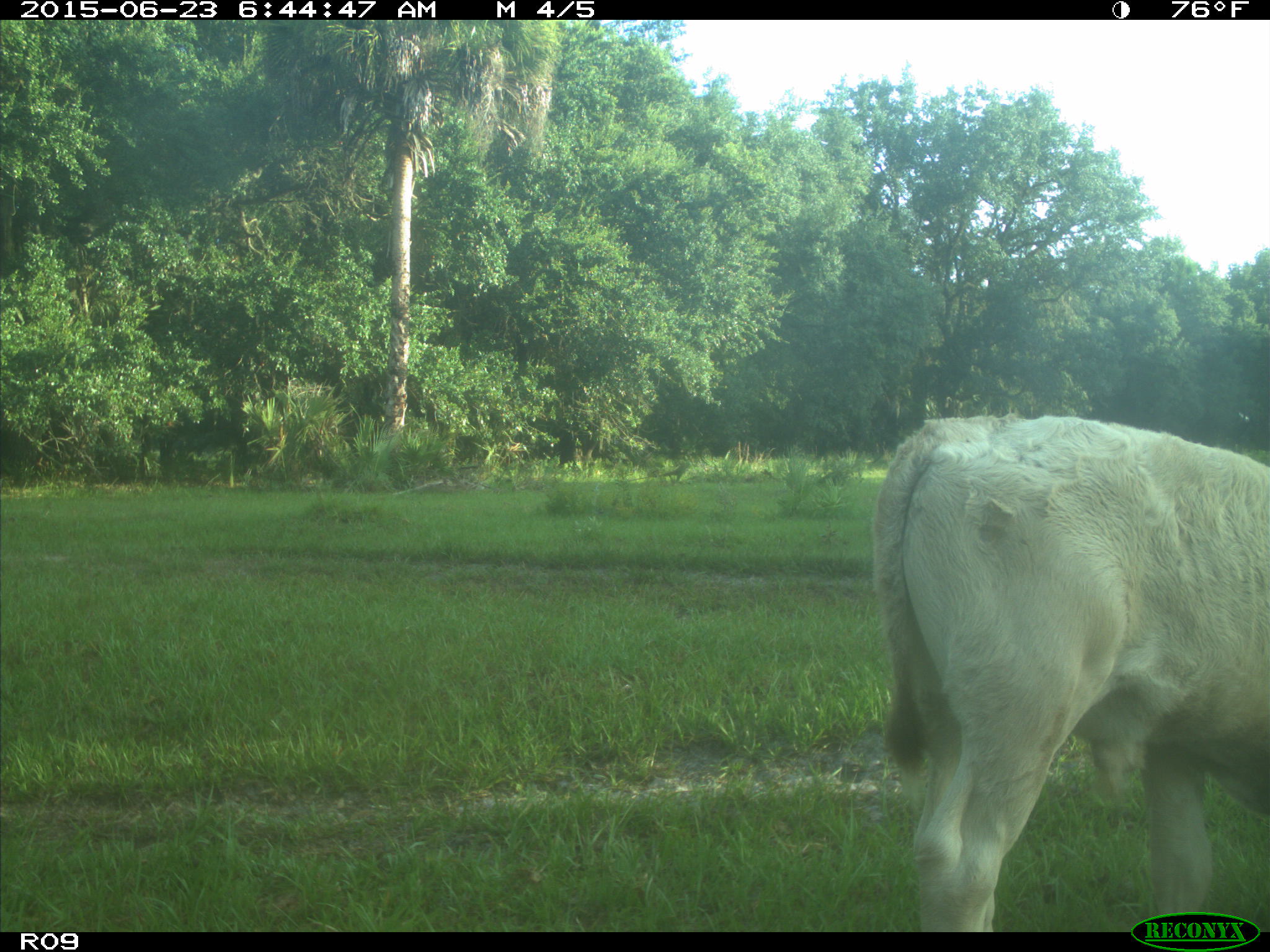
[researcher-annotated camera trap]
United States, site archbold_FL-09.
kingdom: Animalia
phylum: Chordata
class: Mammalia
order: Artiodactyla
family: Bovidae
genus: Bos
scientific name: Bos taurus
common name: domestic cow